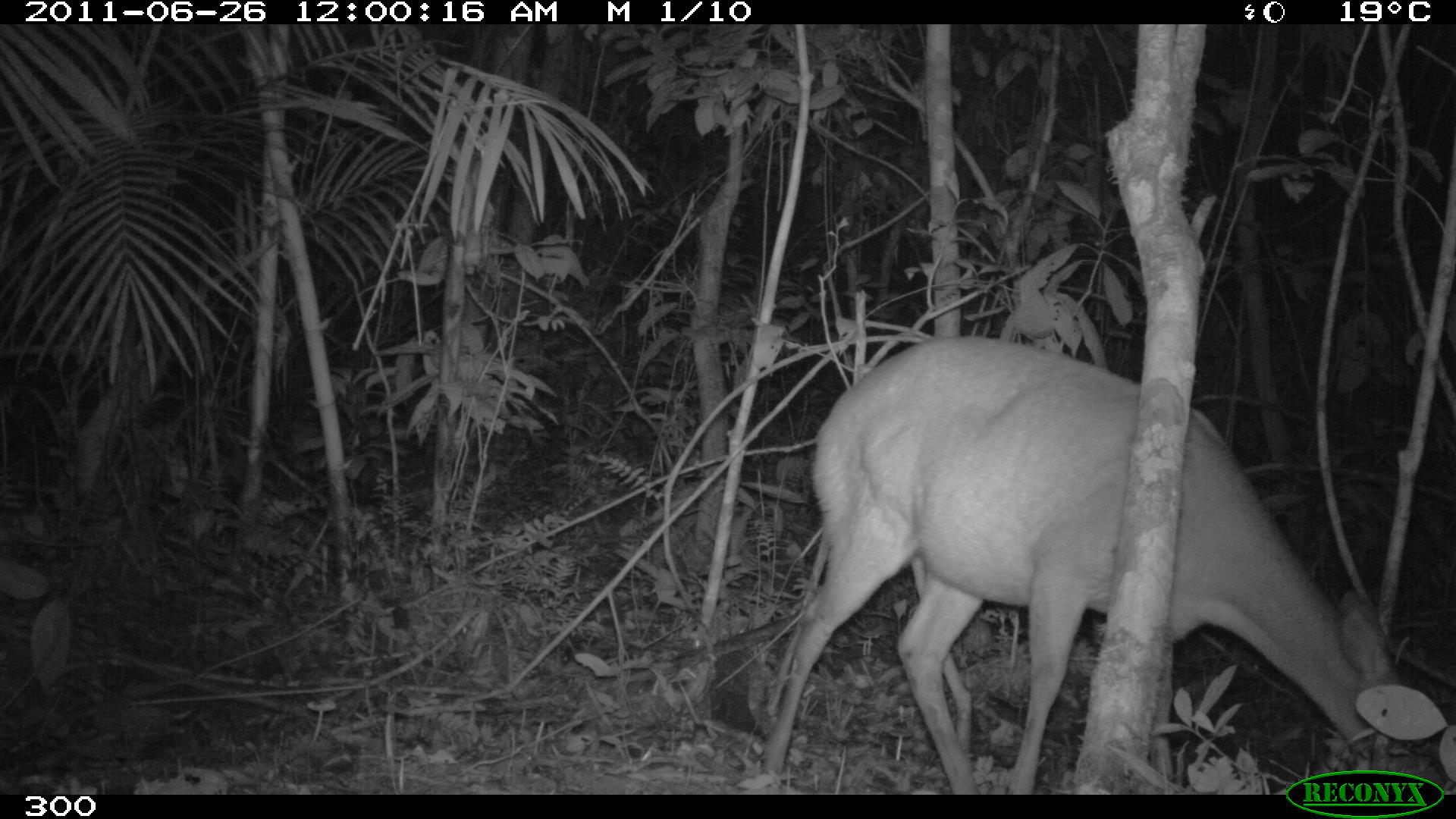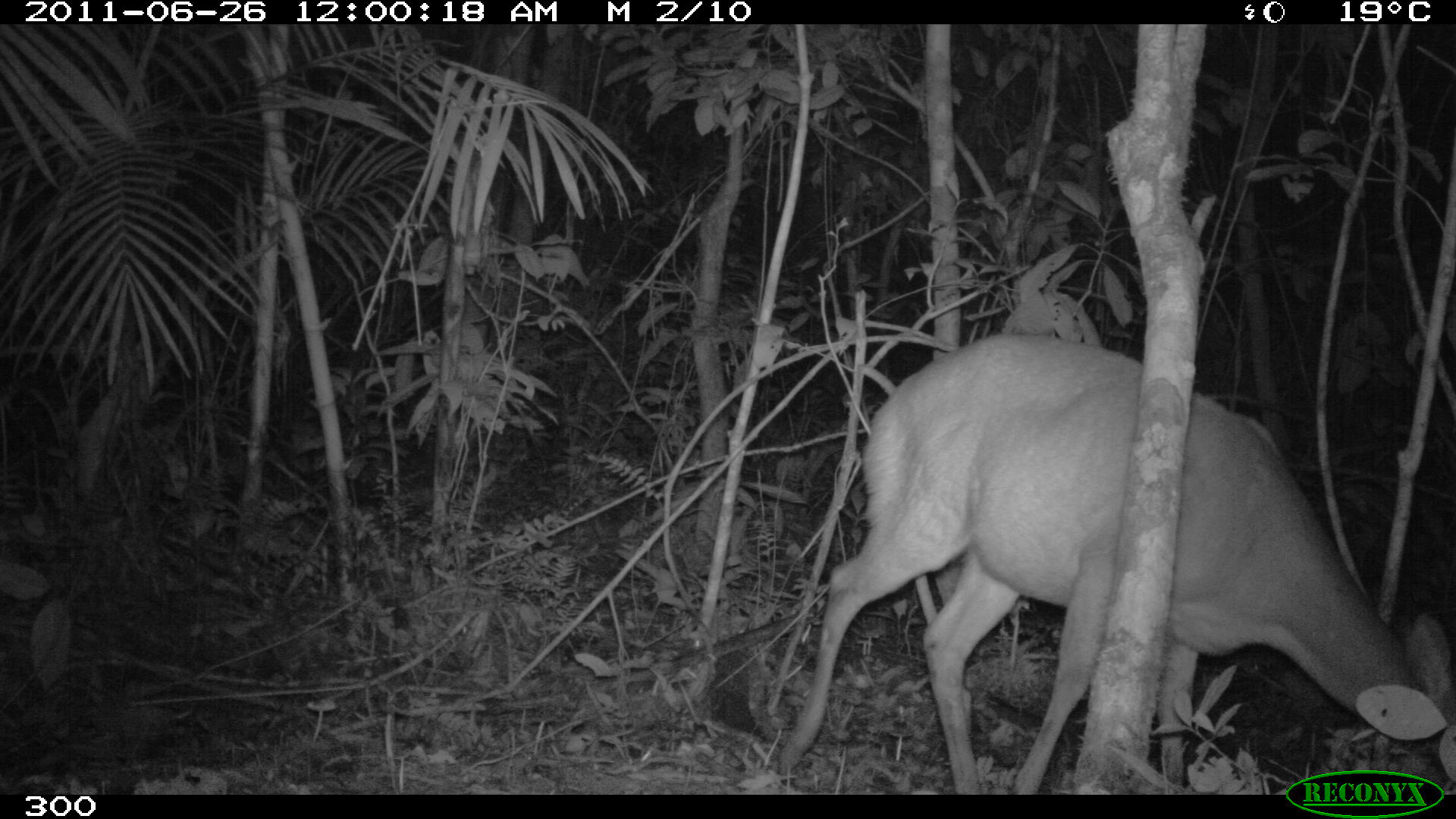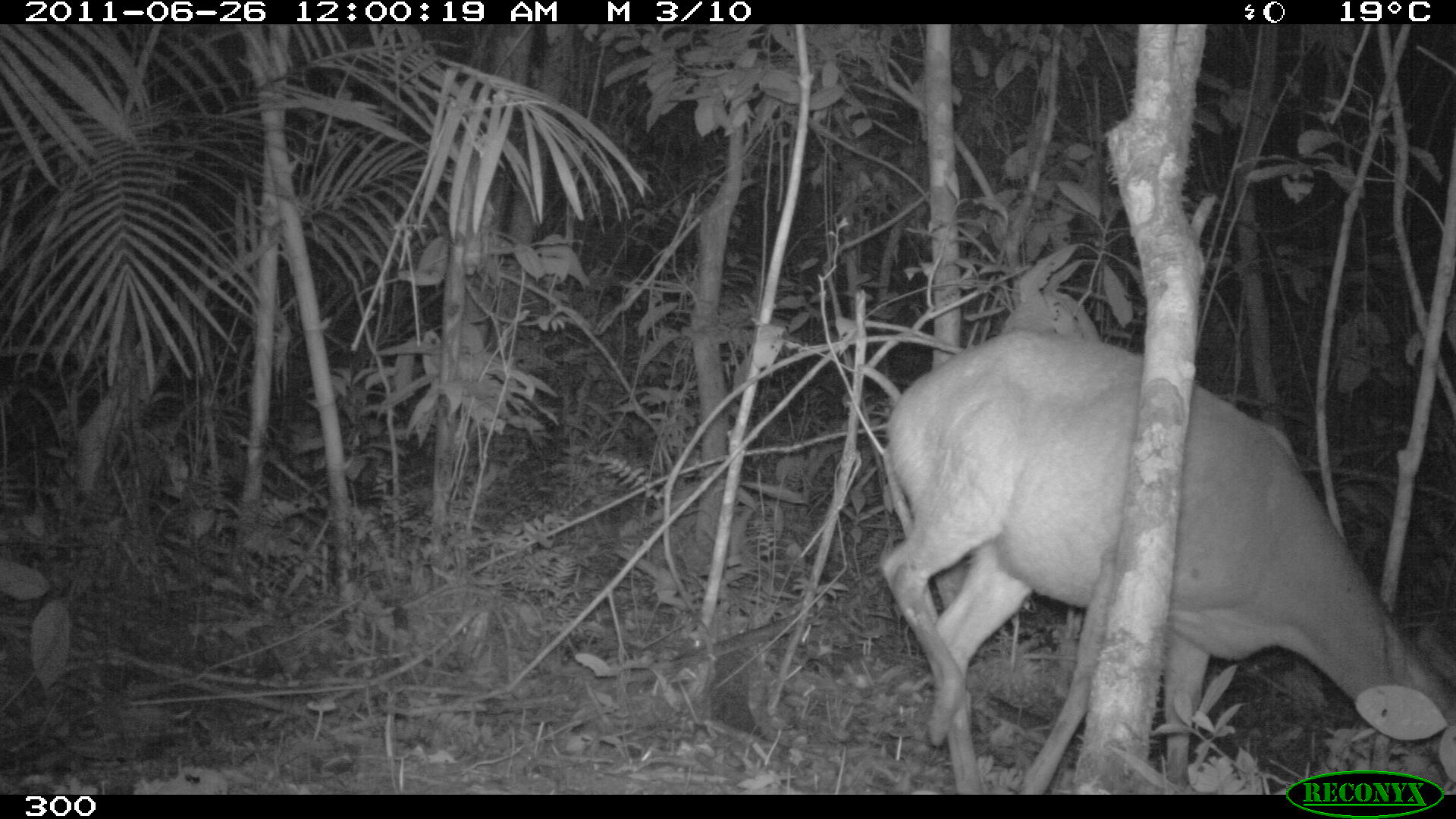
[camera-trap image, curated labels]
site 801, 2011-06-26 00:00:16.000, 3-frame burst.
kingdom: Animalia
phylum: Chordata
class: Mammalia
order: Artiodactyla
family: Cervidae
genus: Mazama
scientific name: Mazama americana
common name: red brocket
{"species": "Mazama americana (red brocket)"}